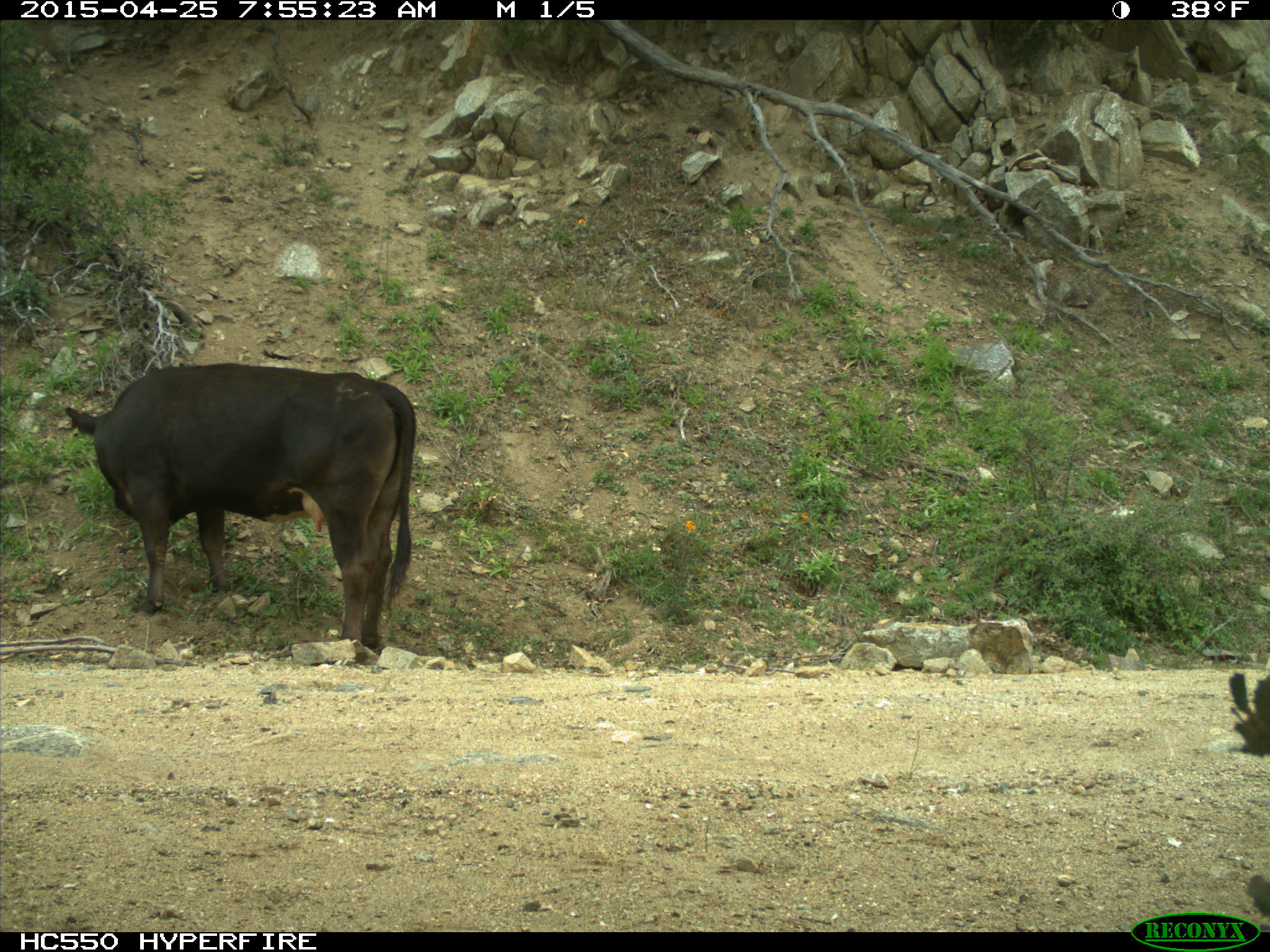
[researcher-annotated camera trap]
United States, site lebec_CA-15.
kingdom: Animalia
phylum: Chordata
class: Mammalia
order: Artiodactyla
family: Bovidae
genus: Bos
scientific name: Bos taurus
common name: domestic cow